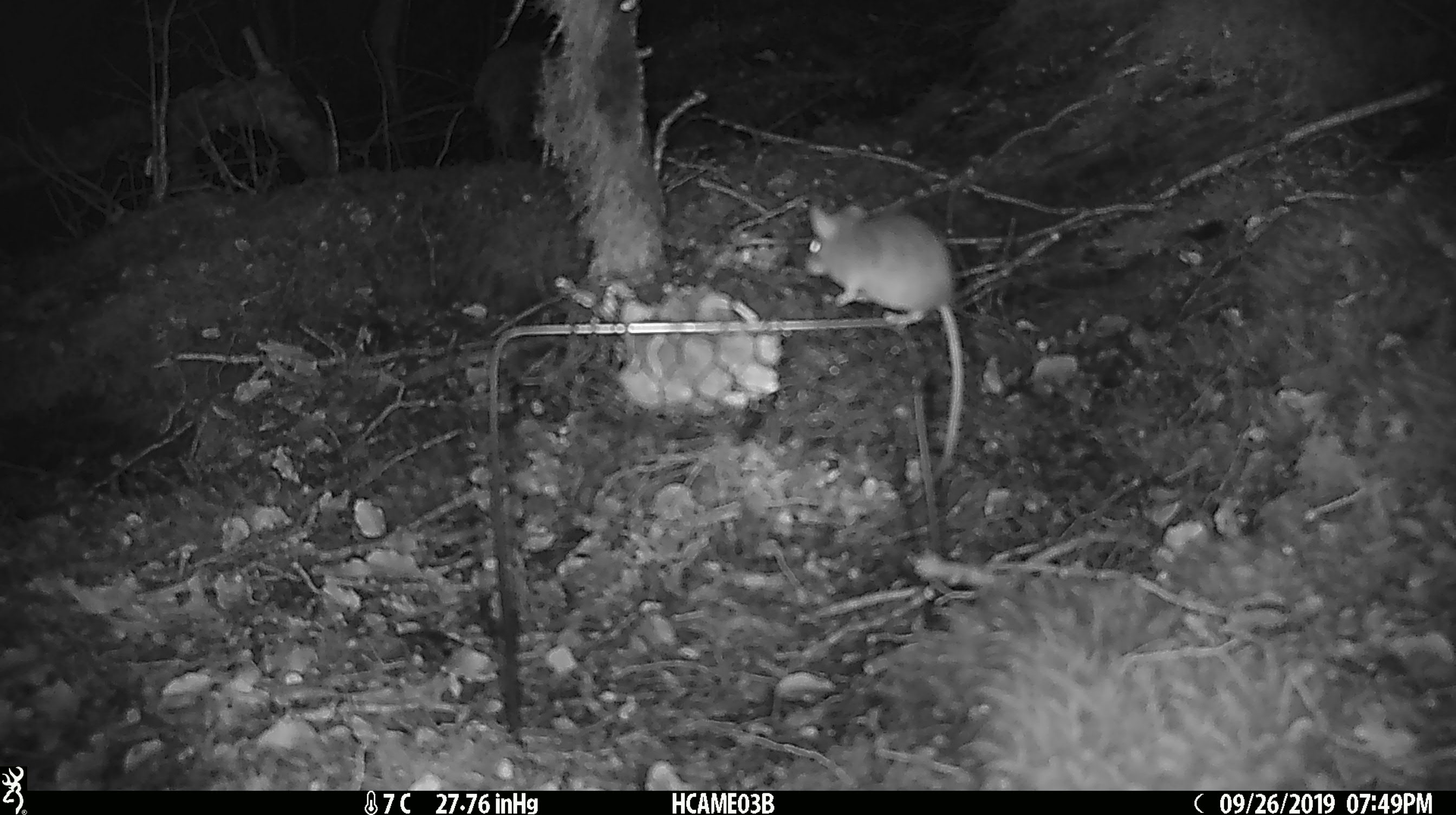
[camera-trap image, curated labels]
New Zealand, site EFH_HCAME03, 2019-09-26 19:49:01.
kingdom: Animalia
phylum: Chordata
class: Mammalia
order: Rodentia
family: Muridae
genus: Mus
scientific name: Mus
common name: mouse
Mouse (Mus).